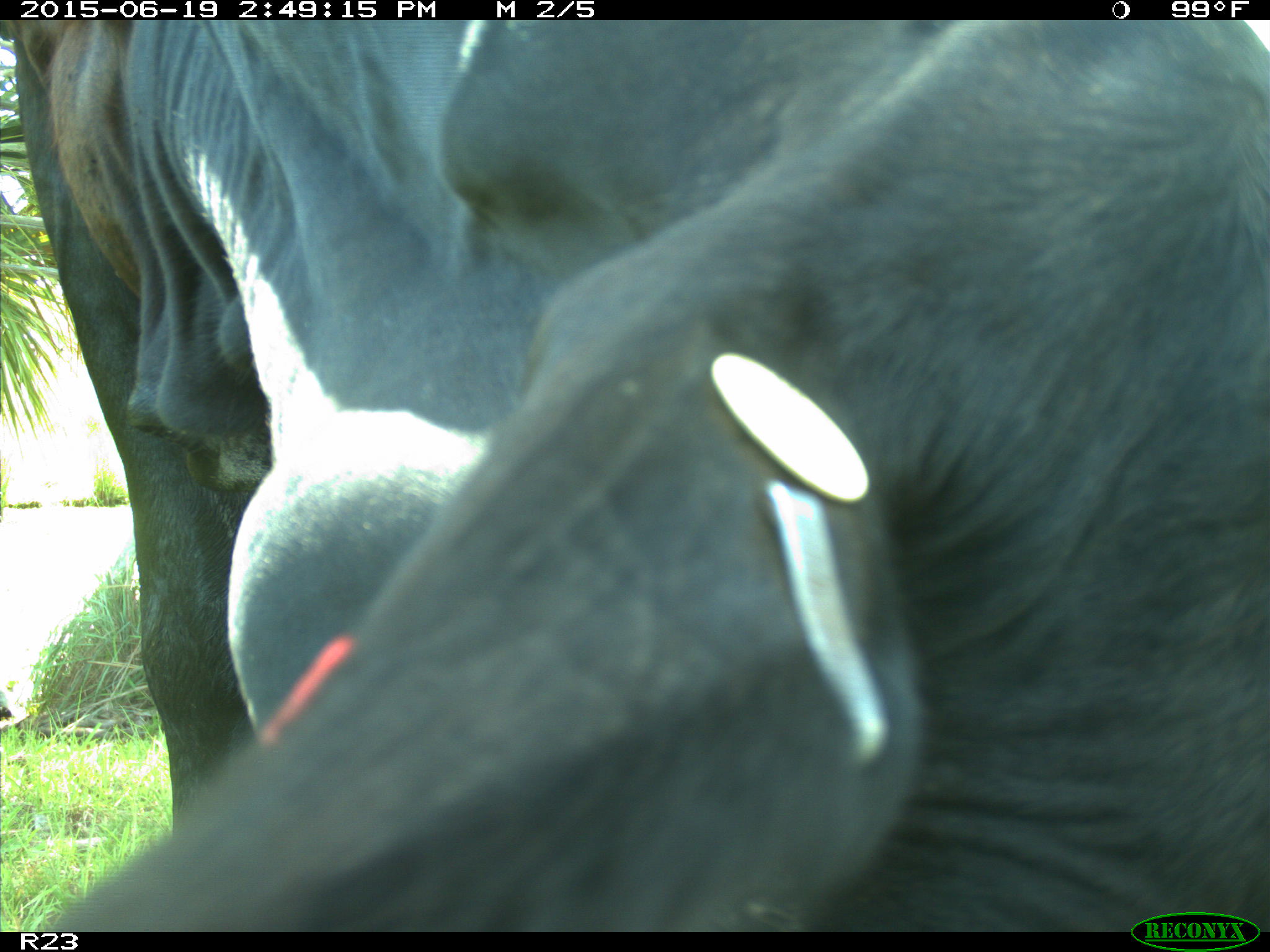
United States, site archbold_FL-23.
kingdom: Animalia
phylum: Chordata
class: Mammalia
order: Artiodactyla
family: Bovidae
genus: Bos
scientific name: Bos taurus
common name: domestic cow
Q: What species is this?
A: Bos taurus (domestic cow).